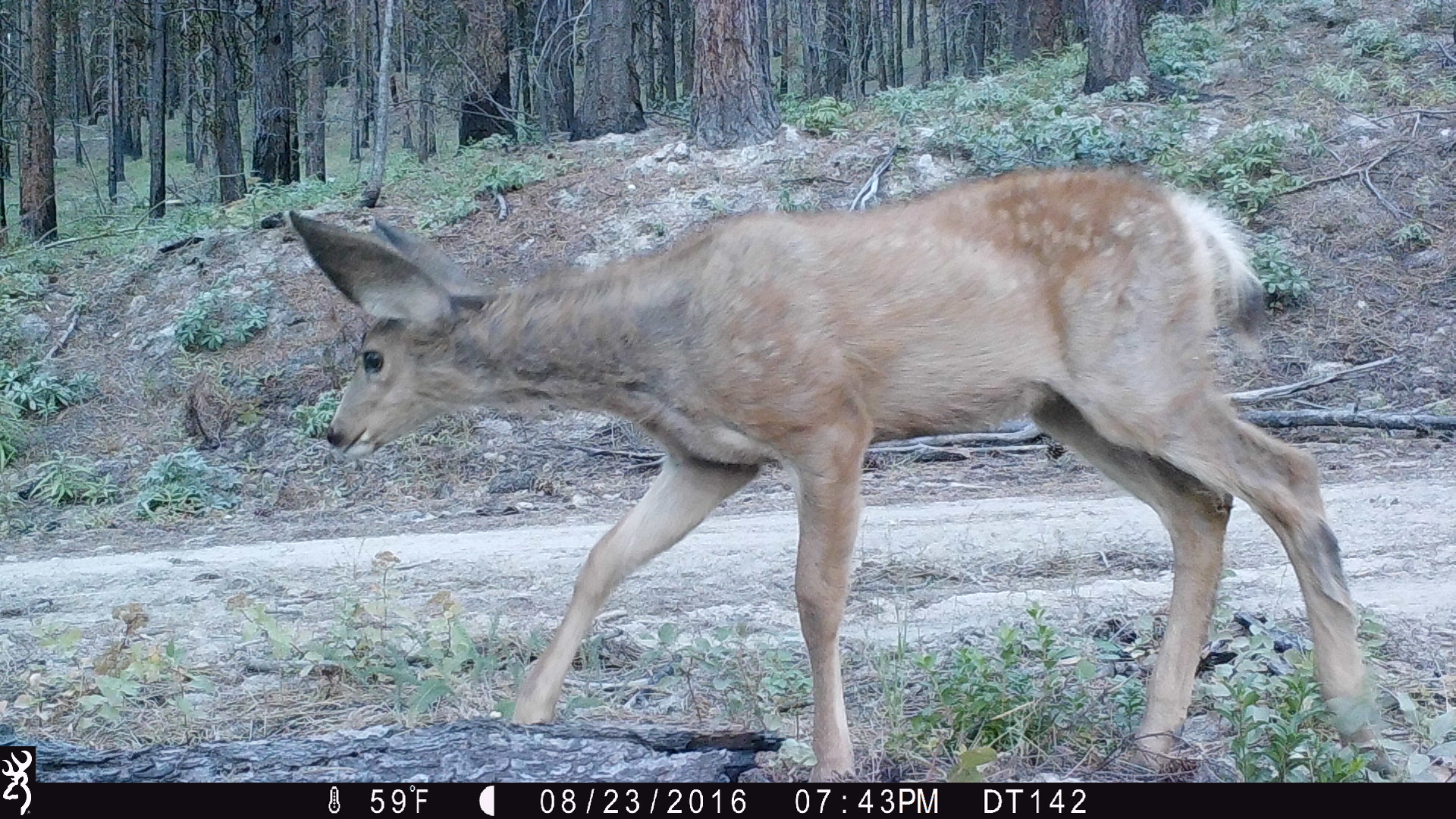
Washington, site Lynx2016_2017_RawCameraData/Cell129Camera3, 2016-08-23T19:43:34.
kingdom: Animalia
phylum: Chordata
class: Mammalia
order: Artiodactyla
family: Cervidae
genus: Odocoileus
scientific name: Odocoileus hemionus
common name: mule deer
Odocoileus hemionus (mule deer). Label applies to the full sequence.